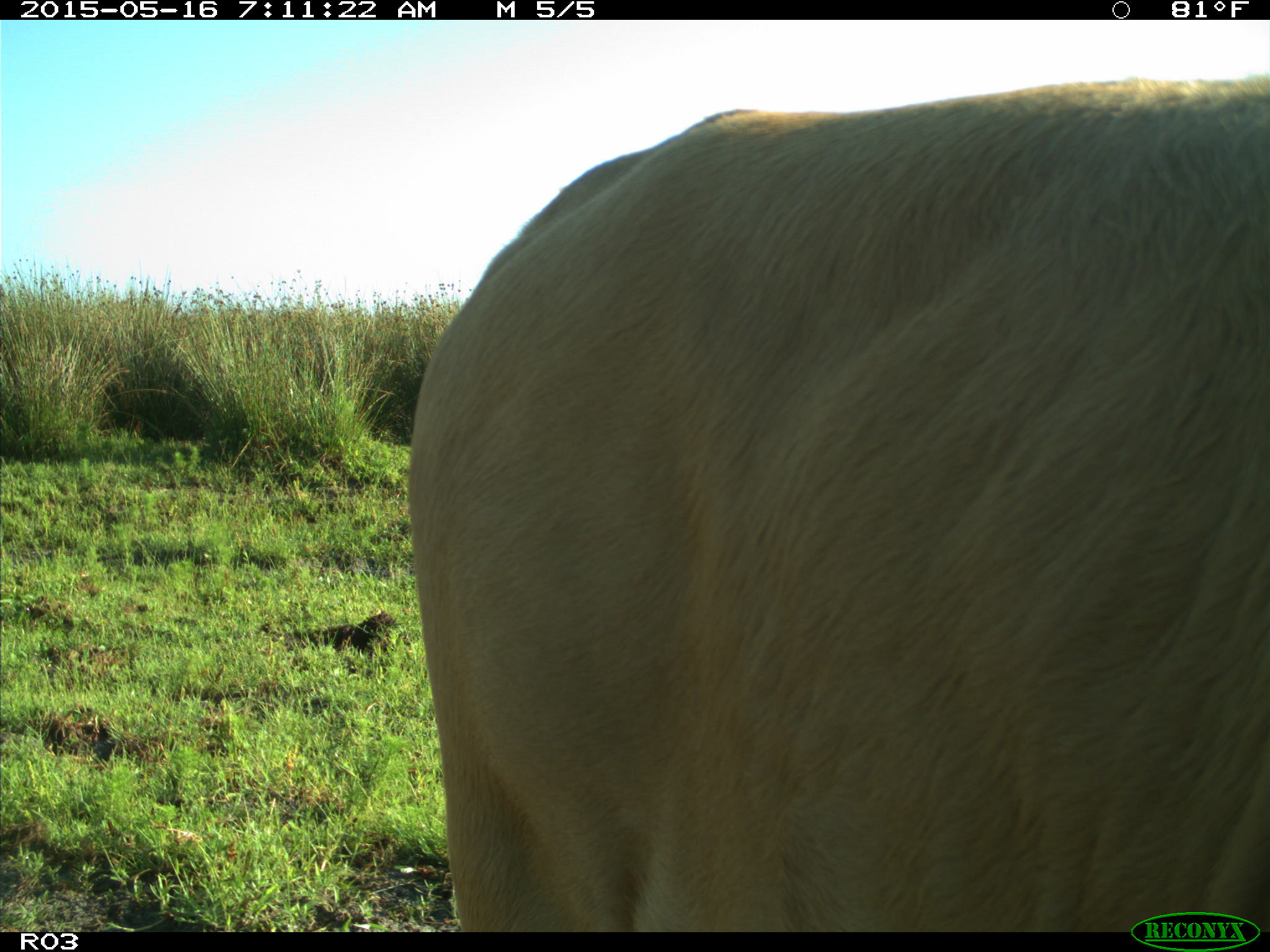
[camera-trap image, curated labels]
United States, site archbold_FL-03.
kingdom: Animalia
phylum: Chordata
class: Mammalia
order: Artiodactyla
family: Bovidae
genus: Bos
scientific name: Bos taurus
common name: domestic cow